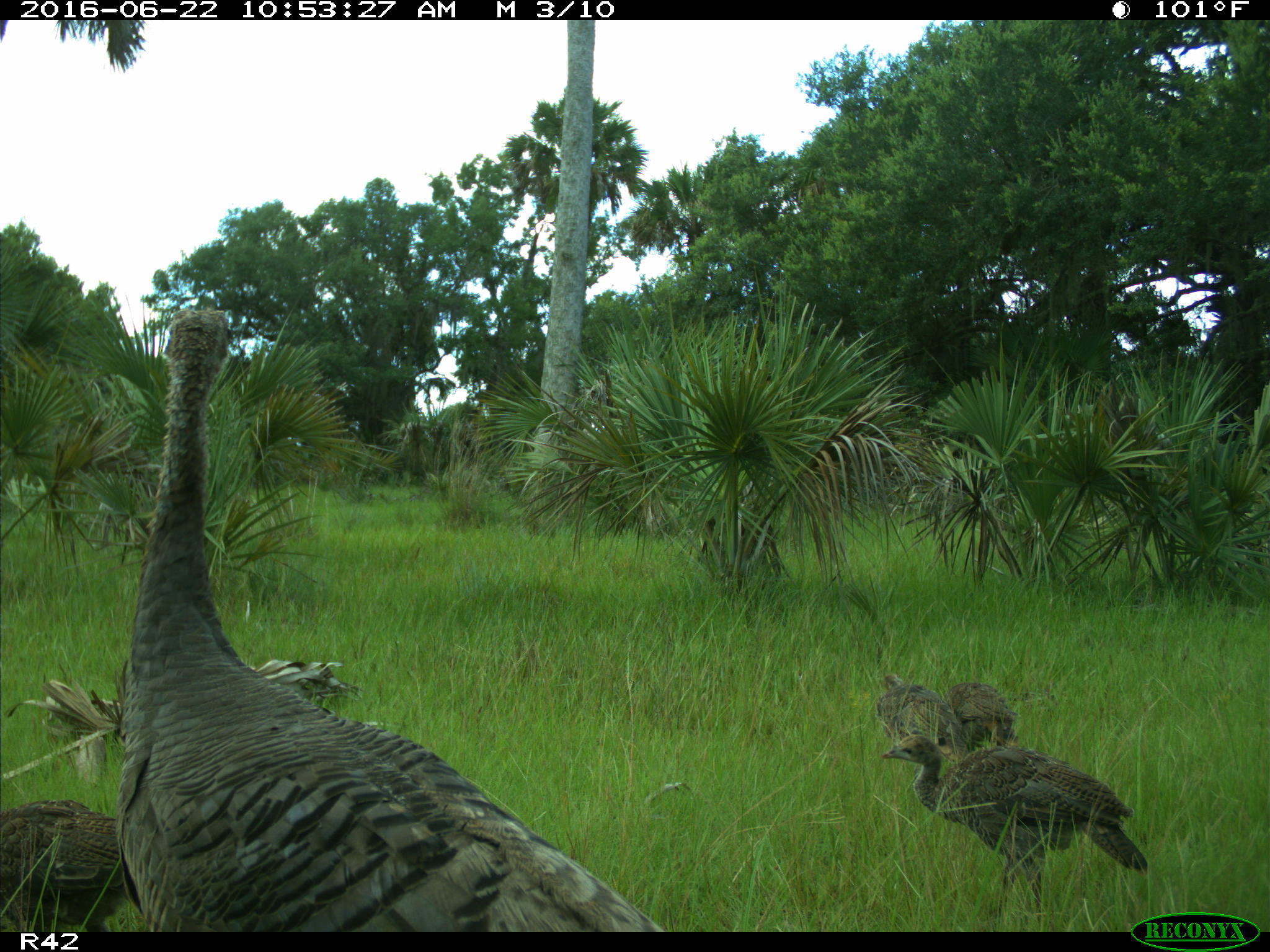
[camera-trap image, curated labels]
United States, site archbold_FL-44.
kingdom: Animalia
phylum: Chordata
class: Aves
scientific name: Aves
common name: birds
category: unidentified bird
Unidentified bird (birds) (Aves).